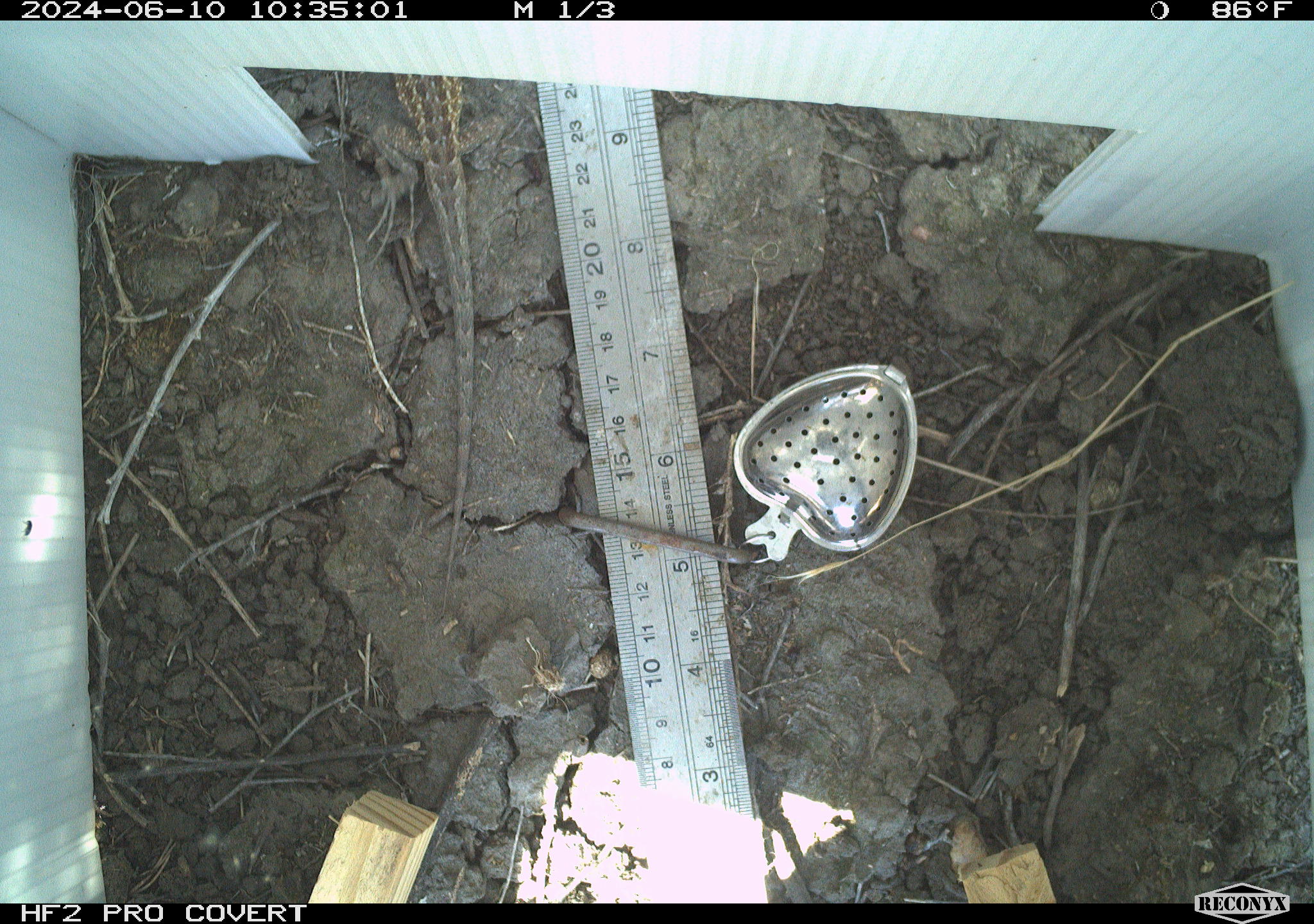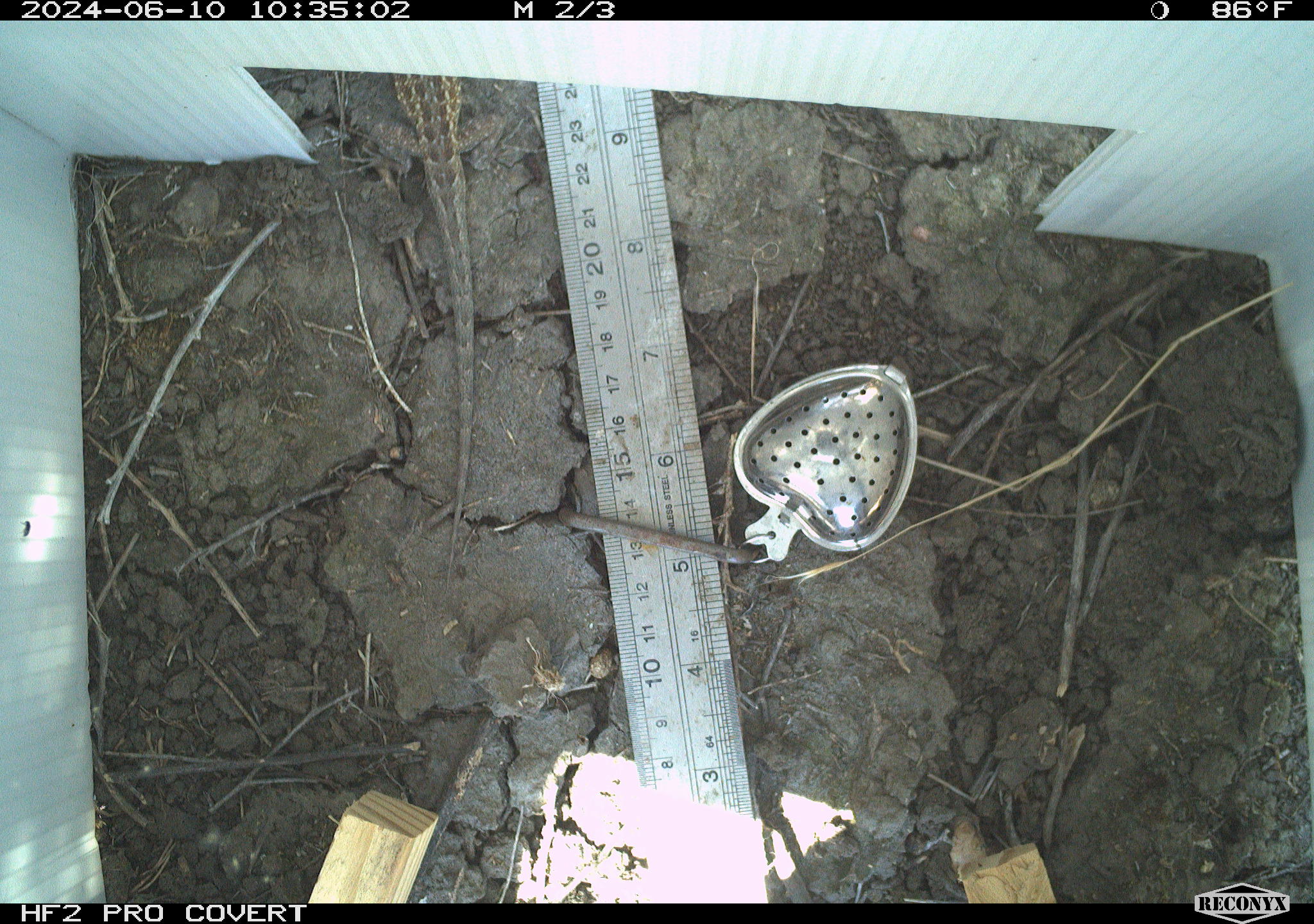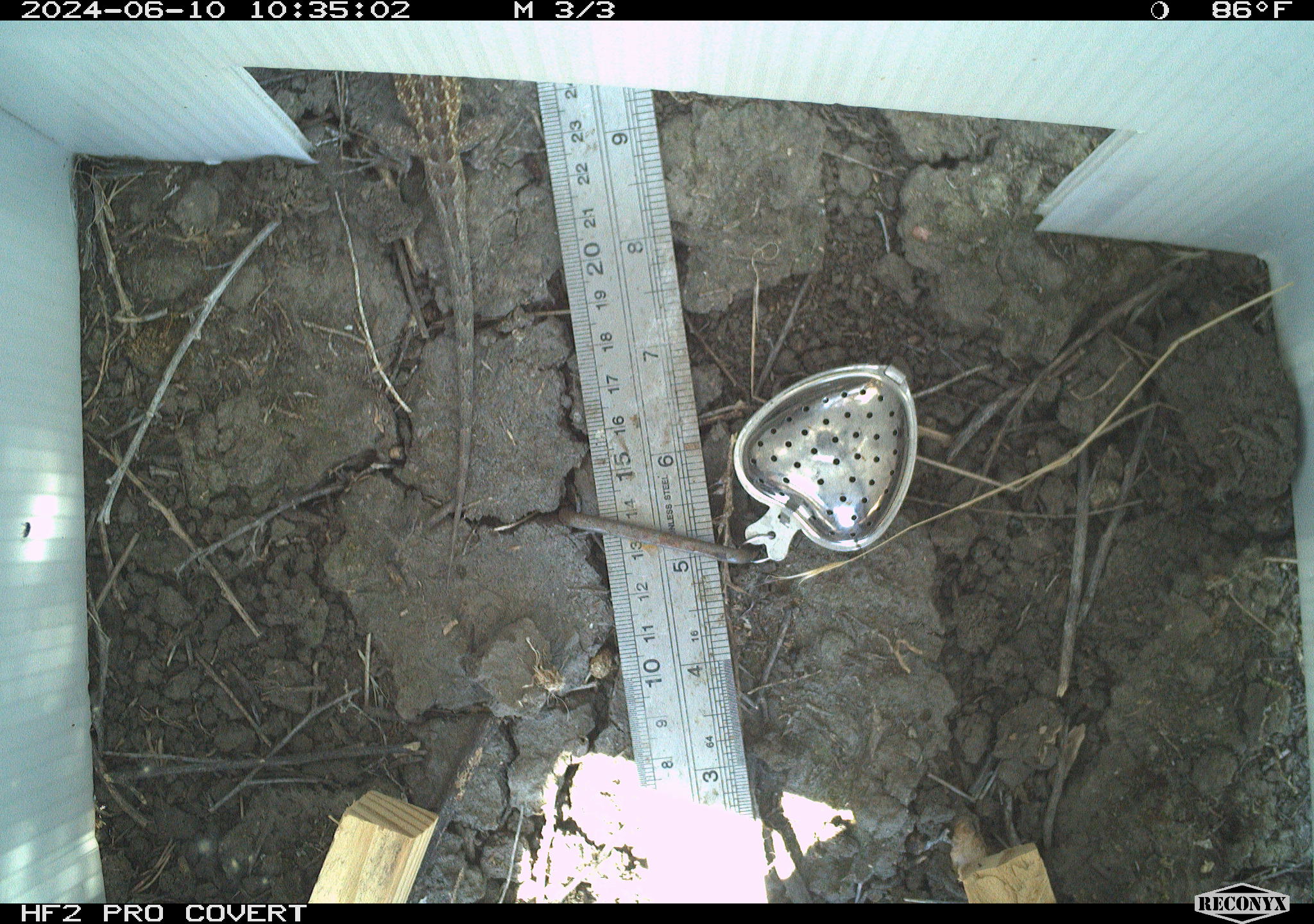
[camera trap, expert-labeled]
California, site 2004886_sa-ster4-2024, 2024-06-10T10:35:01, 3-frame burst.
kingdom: Animalia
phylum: Chordata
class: Reptilia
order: Squamata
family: Phrynosomatidae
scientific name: Phrynosomatidae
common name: phrynosomatid lizards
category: phrynosomatidae family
Phrynosomatidae family (phrynosomatid lizards) (Phrynosomatidae).